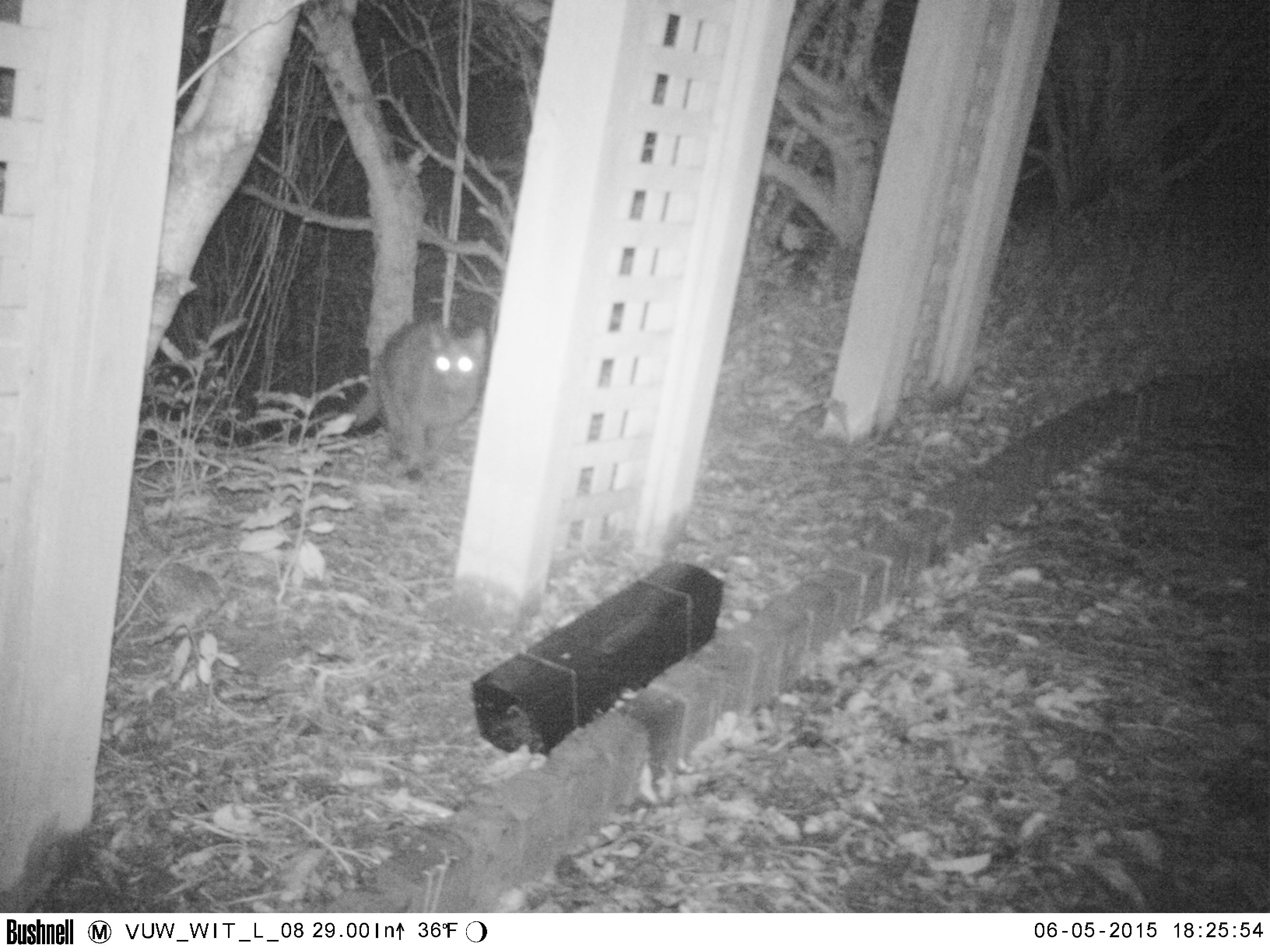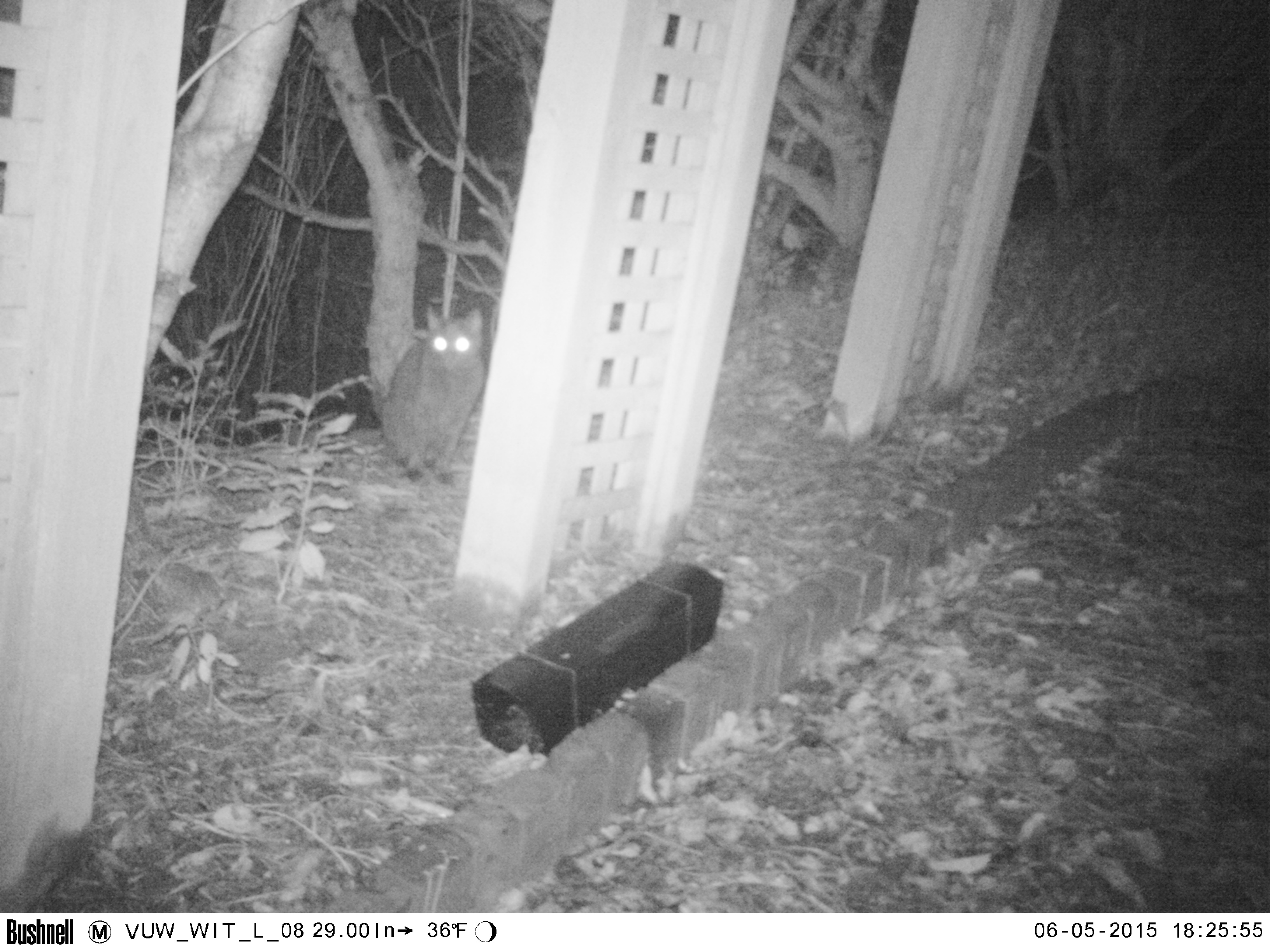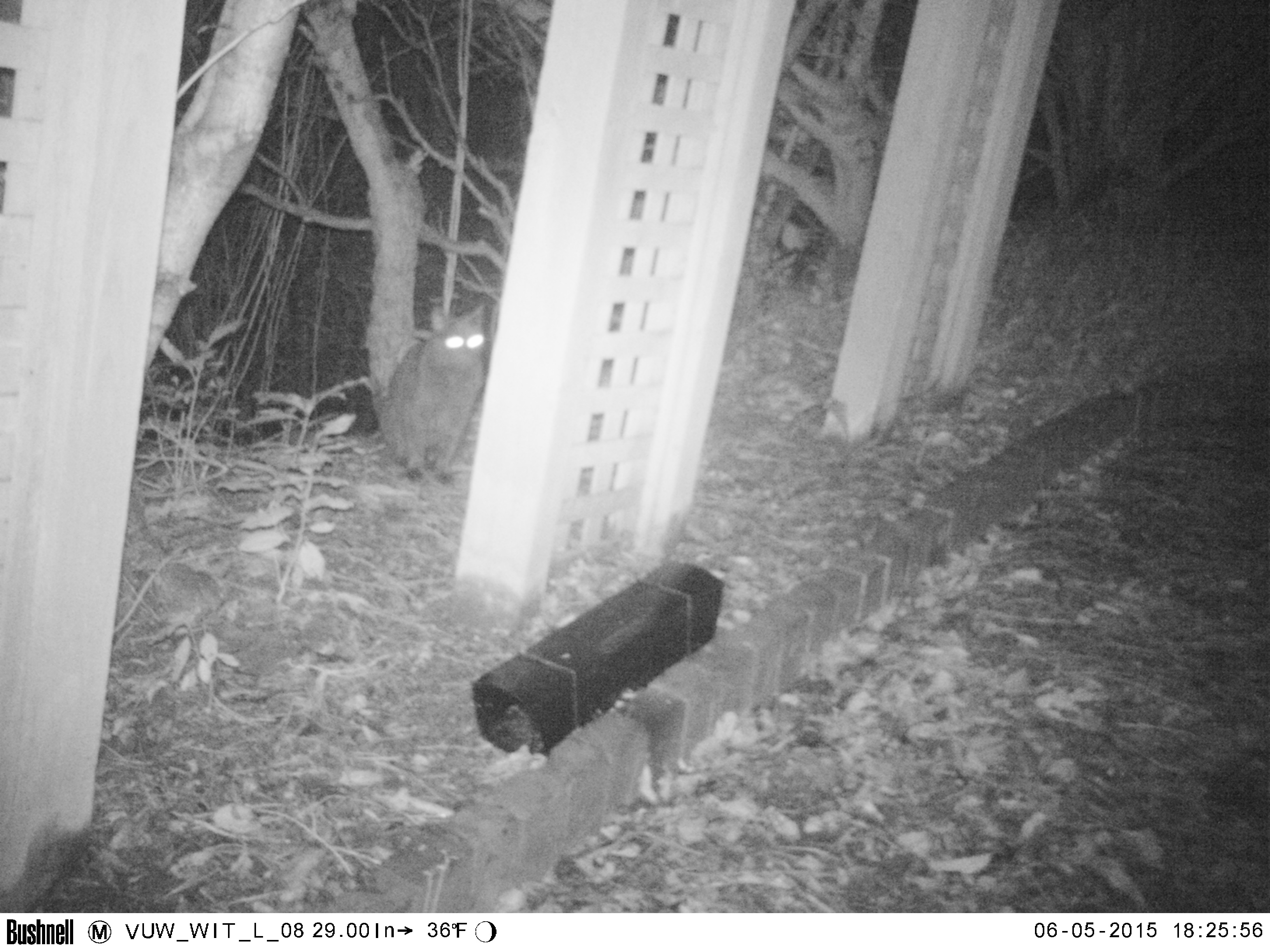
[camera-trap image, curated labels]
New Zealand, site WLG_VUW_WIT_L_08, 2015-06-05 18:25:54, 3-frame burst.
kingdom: Animalia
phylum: Chordata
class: Mammalia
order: Carnivora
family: Felidae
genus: Felis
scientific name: Felis catus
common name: domestic cat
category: cat